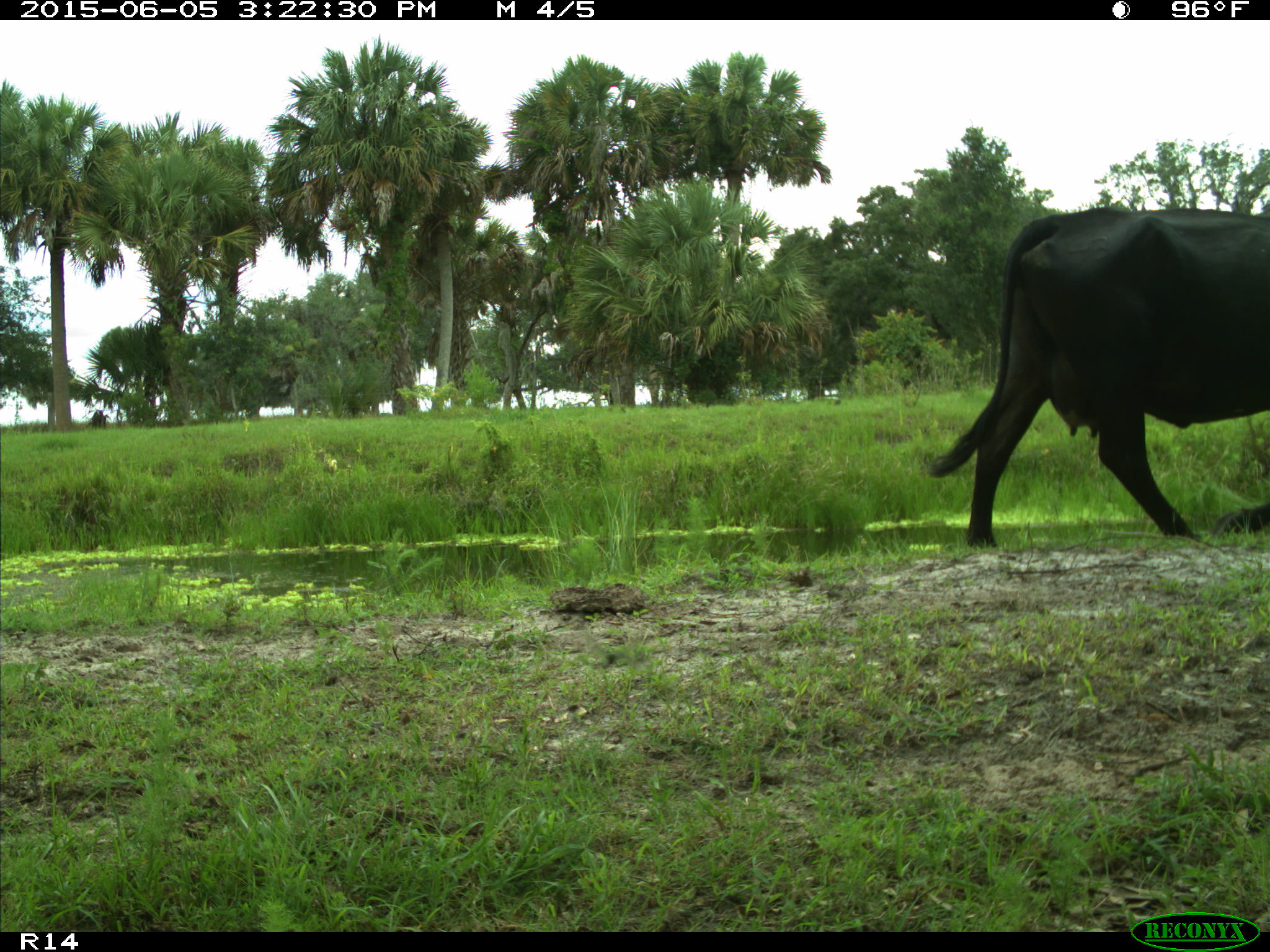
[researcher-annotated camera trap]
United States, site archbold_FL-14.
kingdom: Animalia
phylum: Chordata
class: Mammalia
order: Artiodactyla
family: Bovidae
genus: Bos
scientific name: Bos taurus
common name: domestic cow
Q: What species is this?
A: Bos taurus (domestic cow).